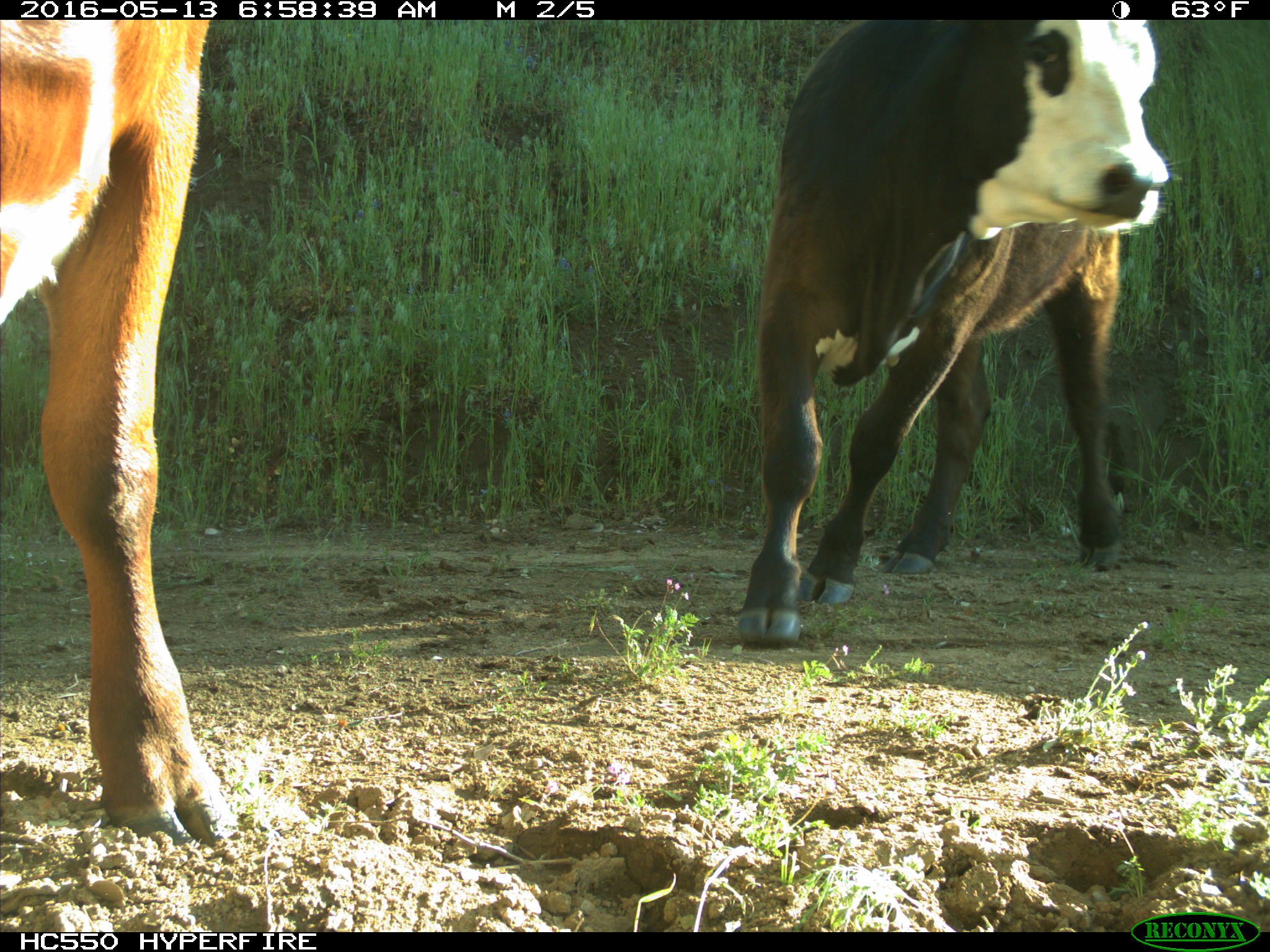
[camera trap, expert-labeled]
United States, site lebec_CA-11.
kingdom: Animalia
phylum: Chordata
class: Mammalia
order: Artiodactyla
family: Bovidae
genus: Bos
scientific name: Bos taurus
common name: domestic cow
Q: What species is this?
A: Bos taurus (domestic cow).